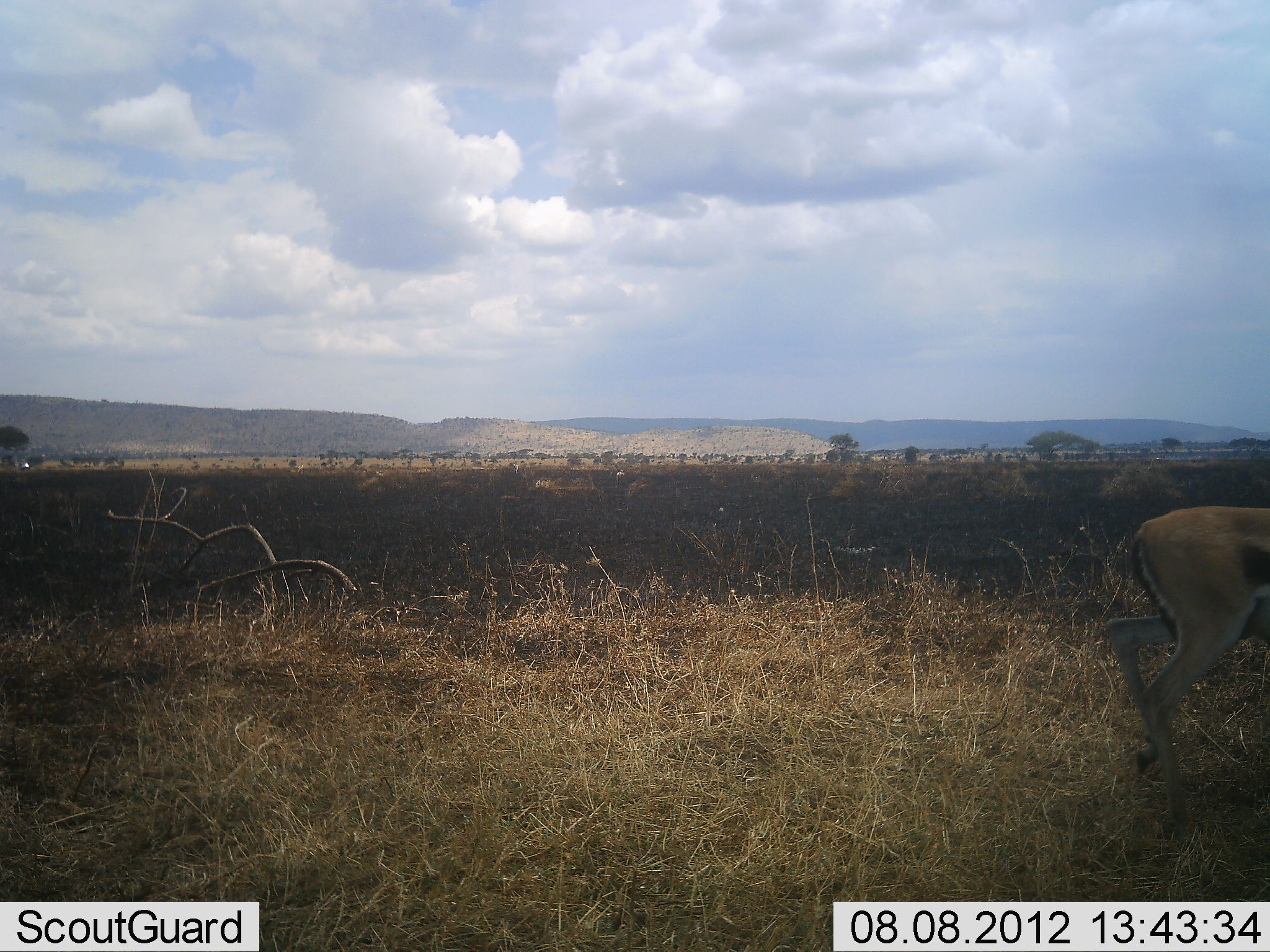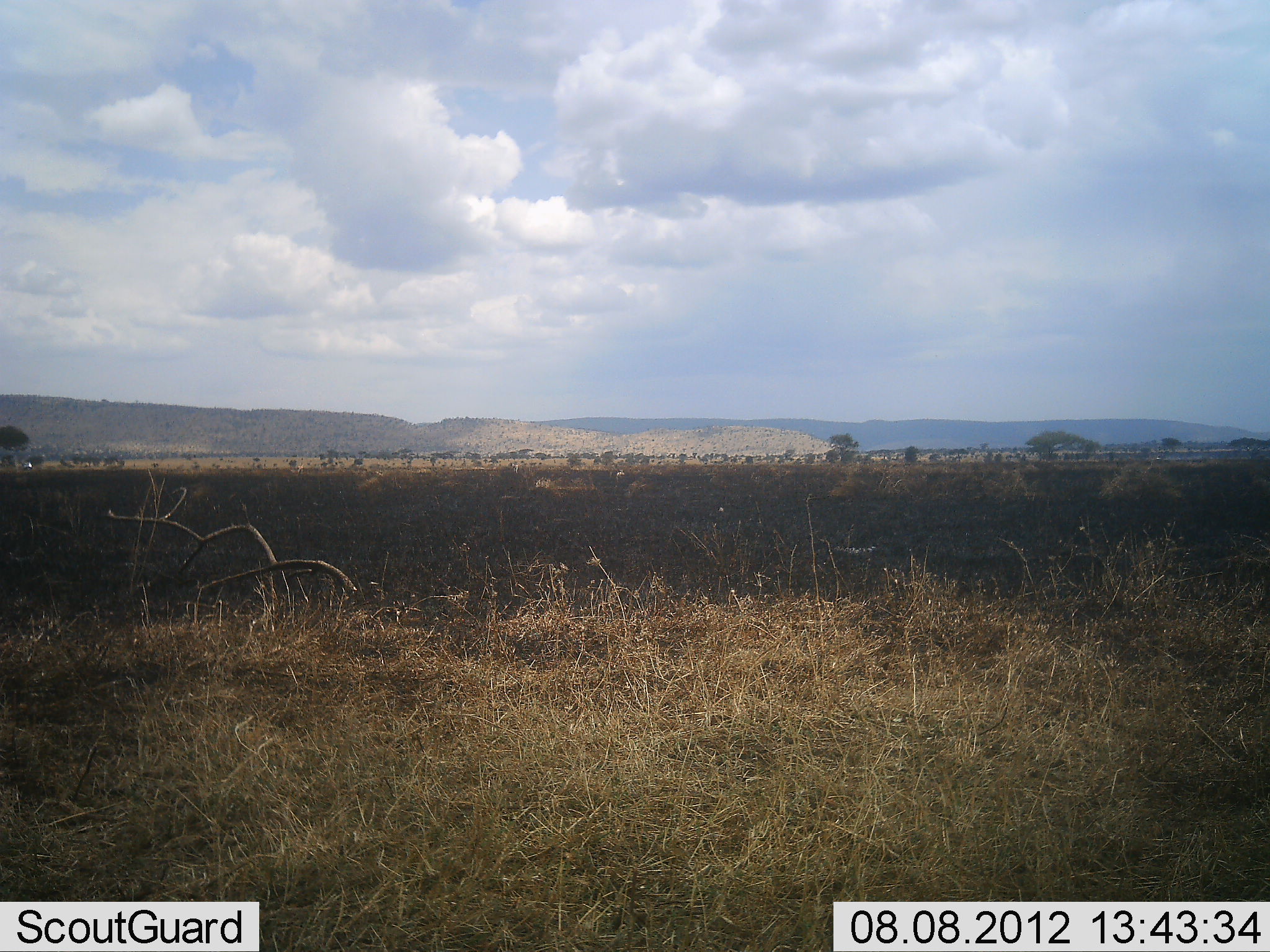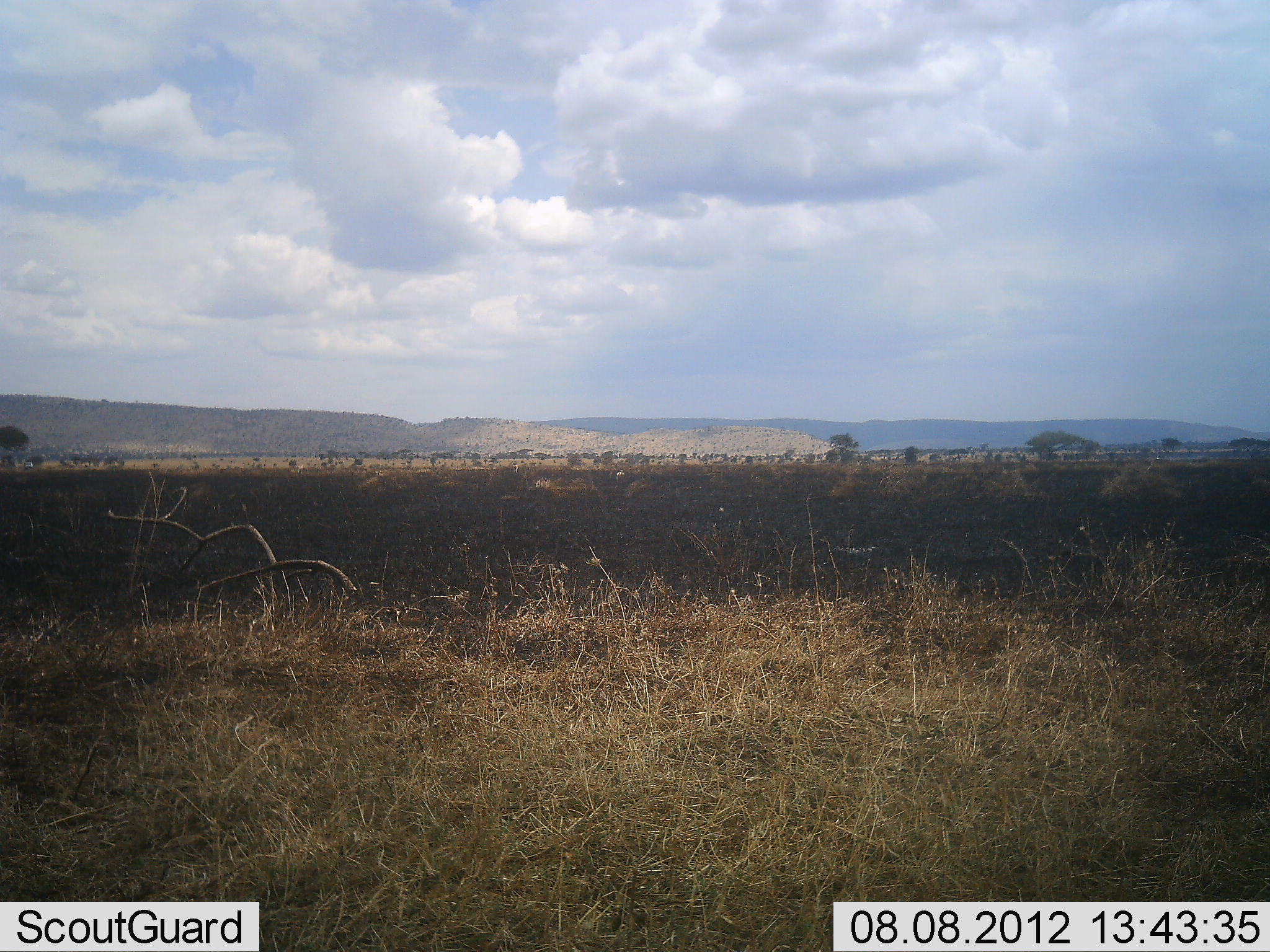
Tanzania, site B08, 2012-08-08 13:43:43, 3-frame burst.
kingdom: Animalia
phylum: Chordata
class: Mammalia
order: Artiodactyla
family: Bovidae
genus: Eudorcas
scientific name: Eudorcas thomsonii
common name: thomson's gazelle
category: gazellethomsons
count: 1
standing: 0%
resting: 0%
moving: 100%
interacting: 0%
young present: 0%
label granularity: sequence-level